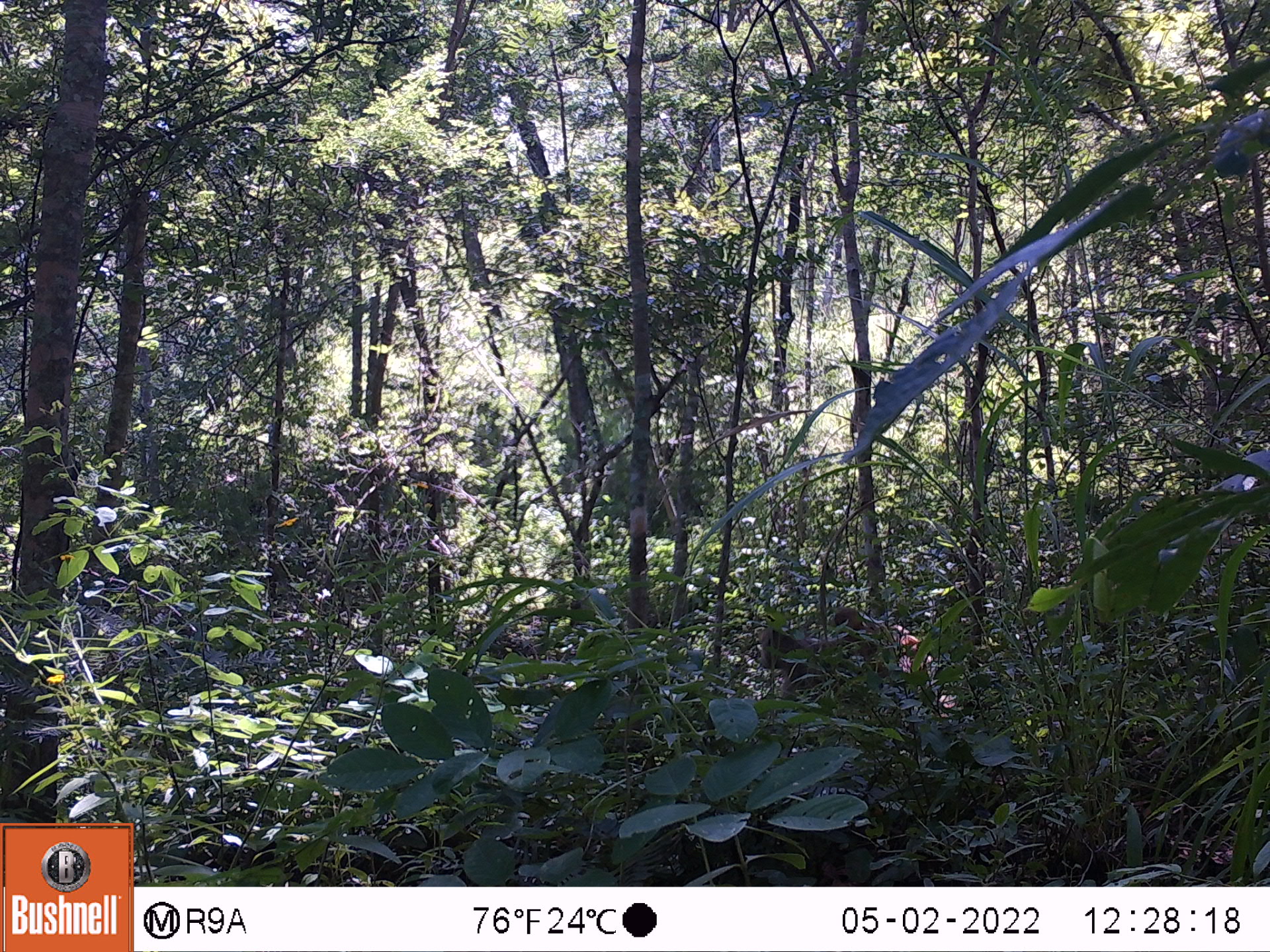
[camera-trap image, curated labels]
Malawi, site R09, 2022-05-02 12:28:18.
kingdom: Animalia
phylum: Chordata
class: Mammalia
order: Primates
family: Cercopithecidae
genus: Papio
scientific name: Papio cynocephalus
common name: yellow baboon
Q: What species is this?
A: Yellow baboon (Papio cynocephalus).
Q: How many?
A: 2.